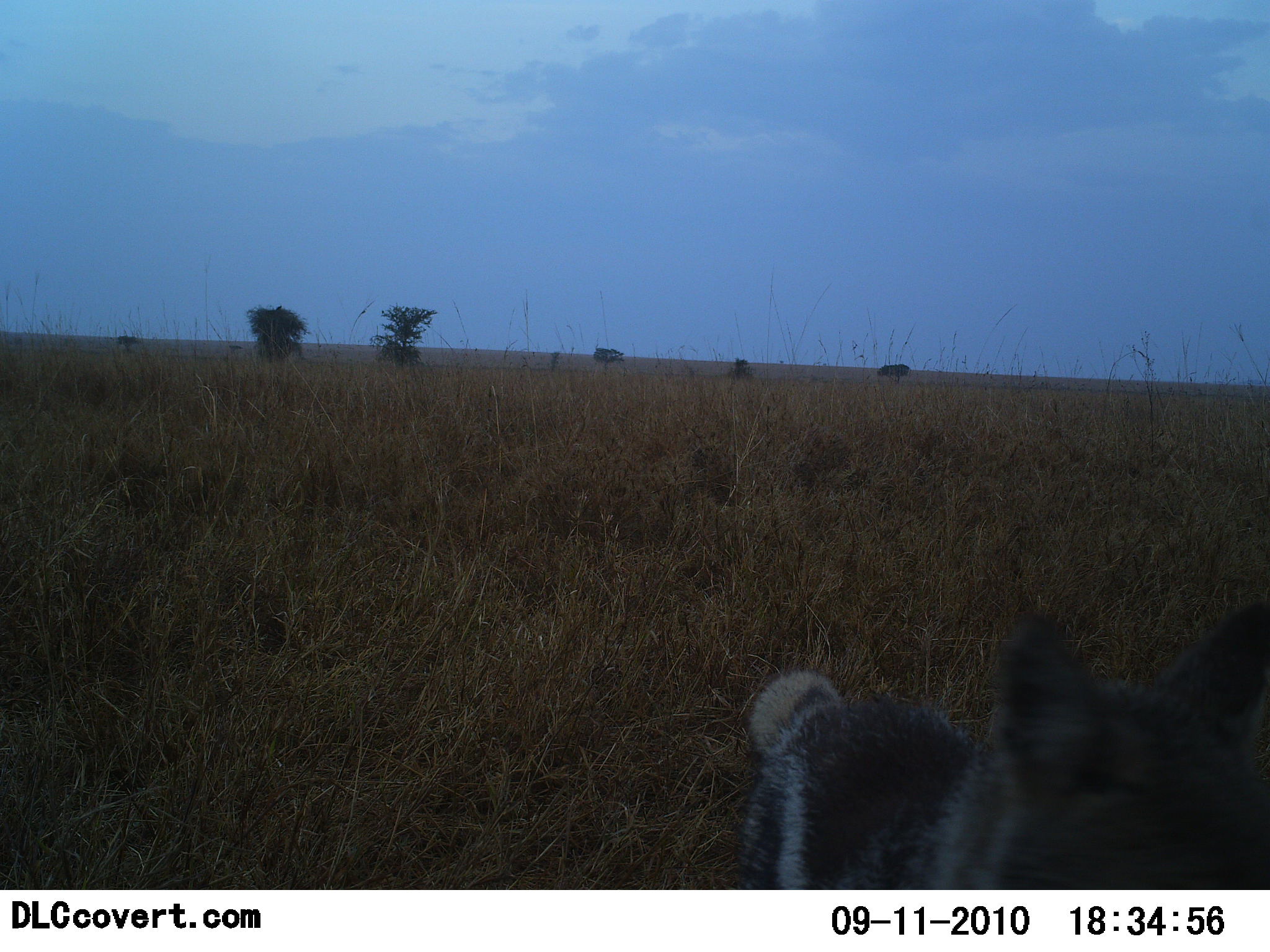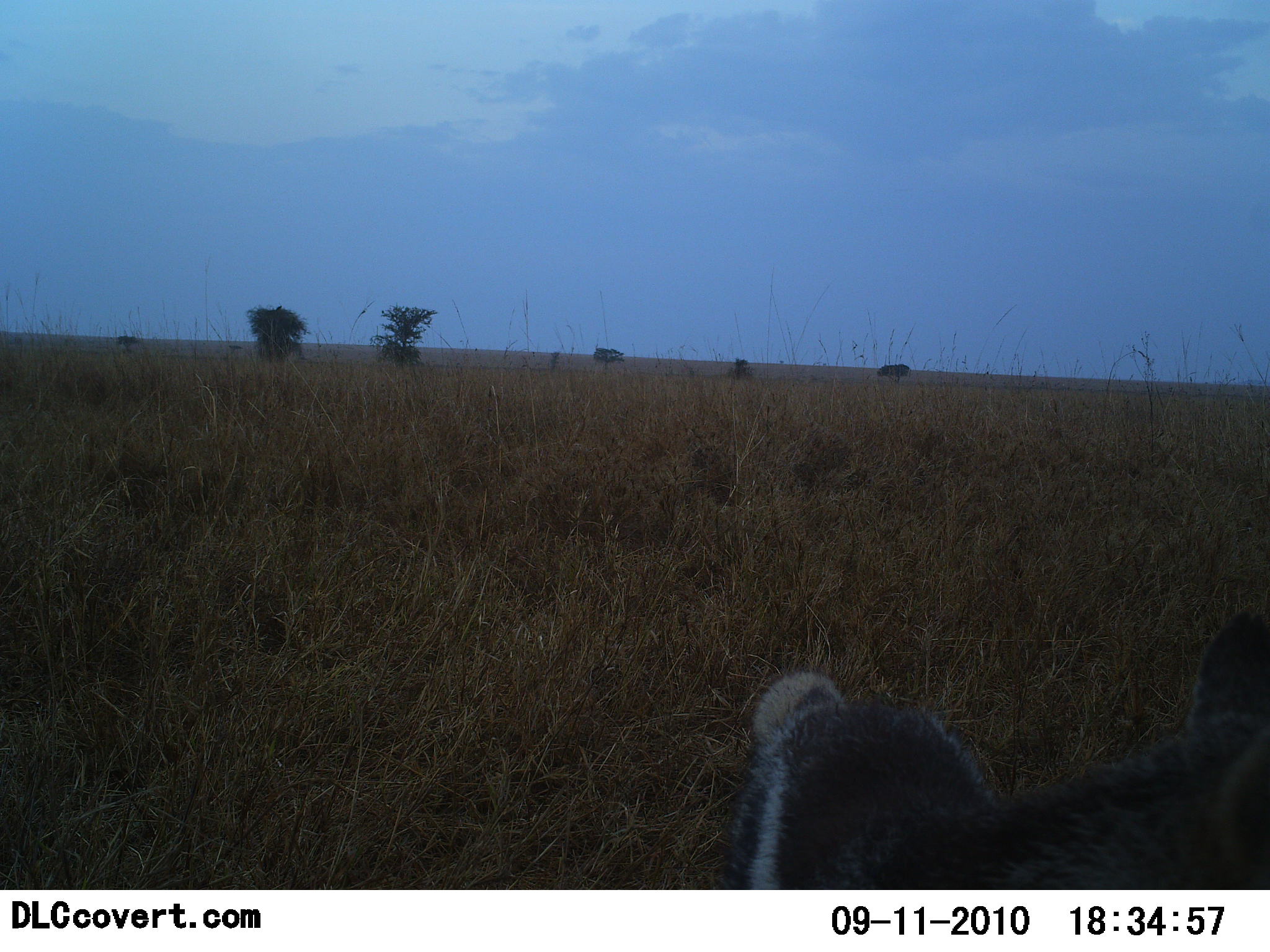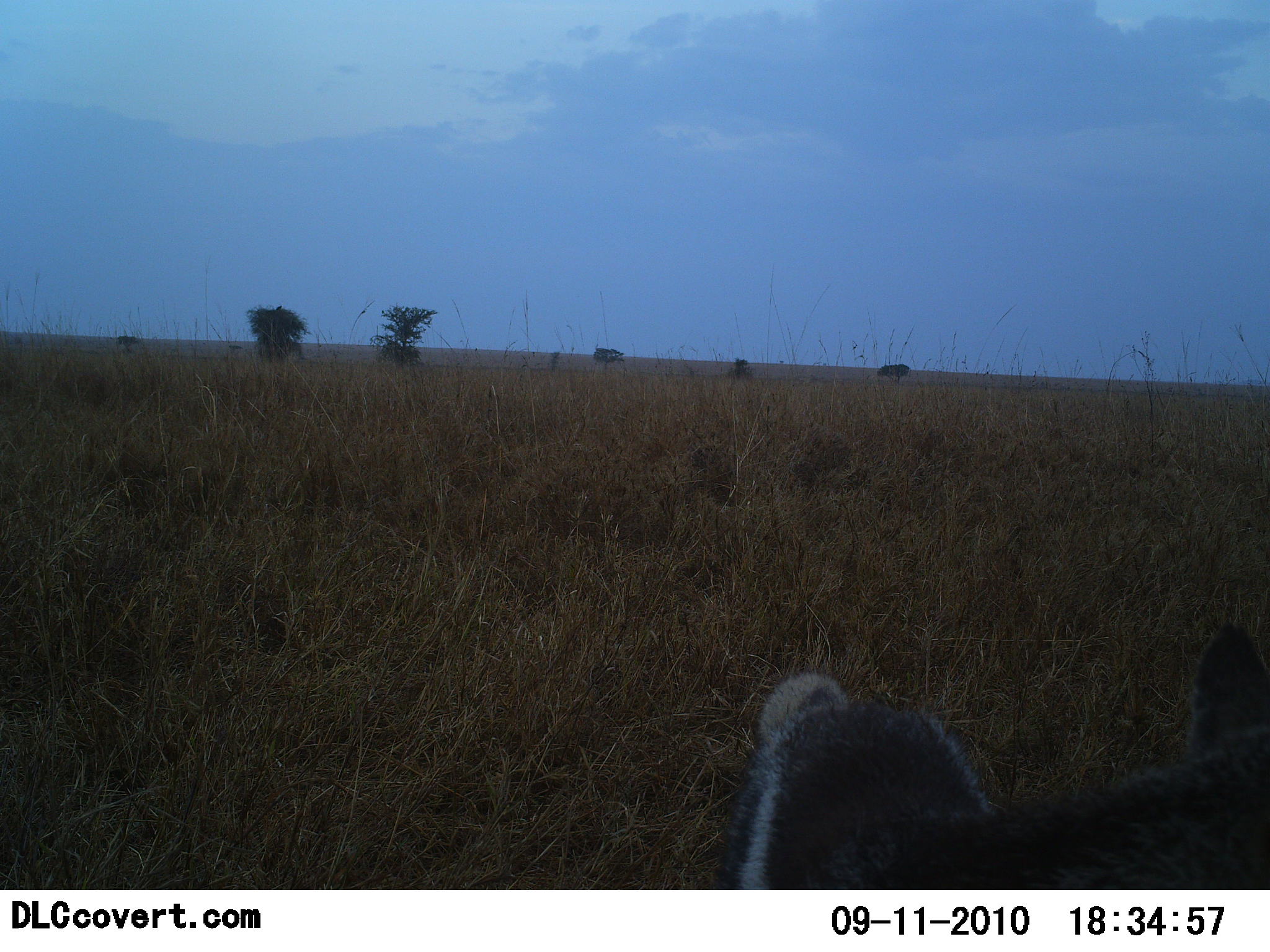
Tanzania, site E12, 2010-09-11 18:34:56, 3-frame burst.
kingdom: Animalia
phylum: Chordata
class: Mammalia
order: Carnivora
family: Canidae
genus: Lupulella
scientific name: Lupulella mesomelas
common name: black-backed jackal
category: jackal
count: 1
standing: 73%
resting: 7%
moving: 27%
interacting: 13%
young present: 0%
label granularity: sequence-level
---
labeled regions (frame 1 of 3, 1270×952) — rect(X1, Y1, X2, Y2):
animal: rect(730, 607, 1270, 890)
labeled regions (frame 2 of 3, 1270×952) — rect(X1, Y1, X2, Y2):
animal: rect(730, 612, 1270, 890)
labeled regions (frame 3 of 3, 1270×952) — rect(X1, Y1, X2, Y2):
animal: rect(717, 623, 1270, 890)